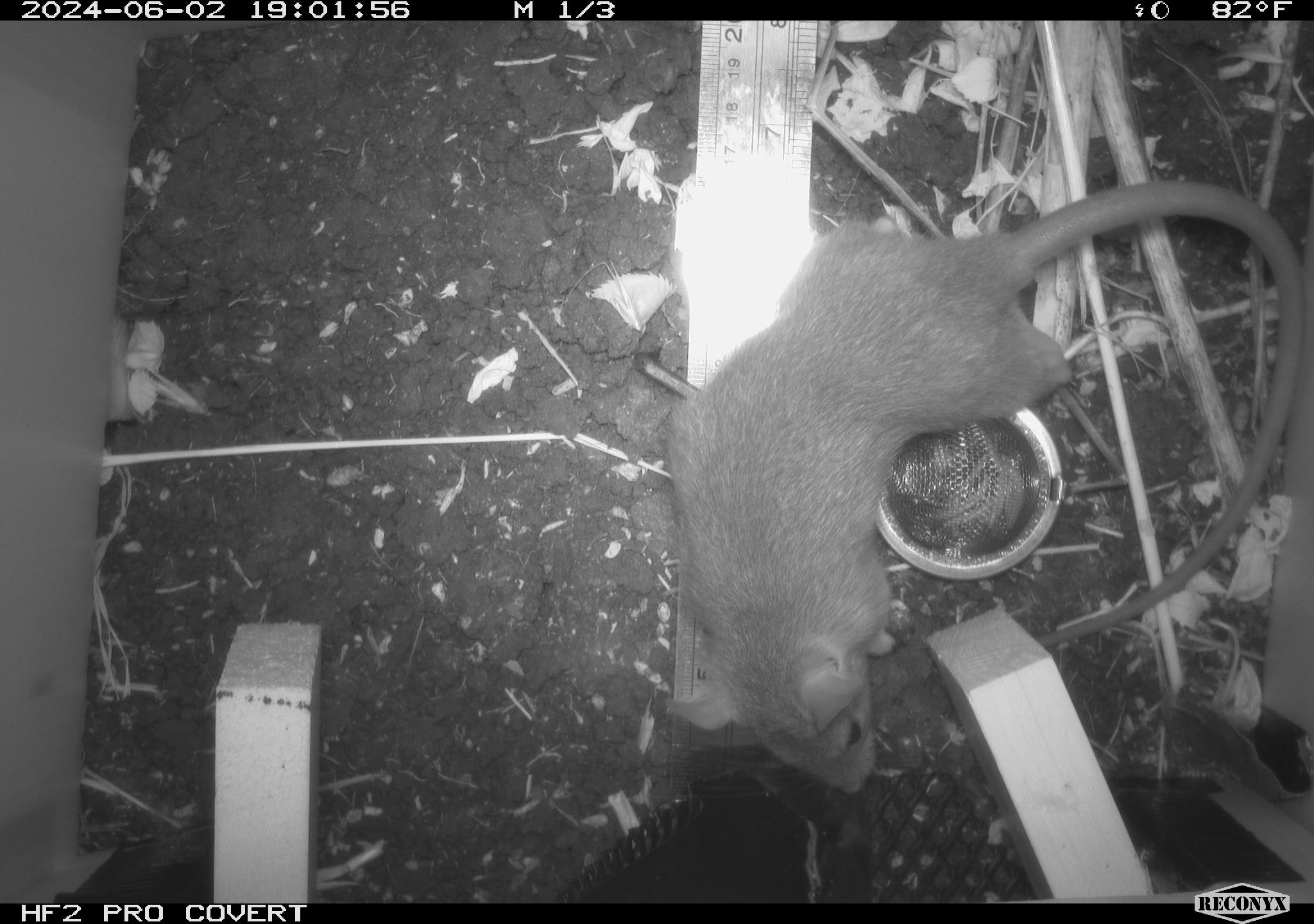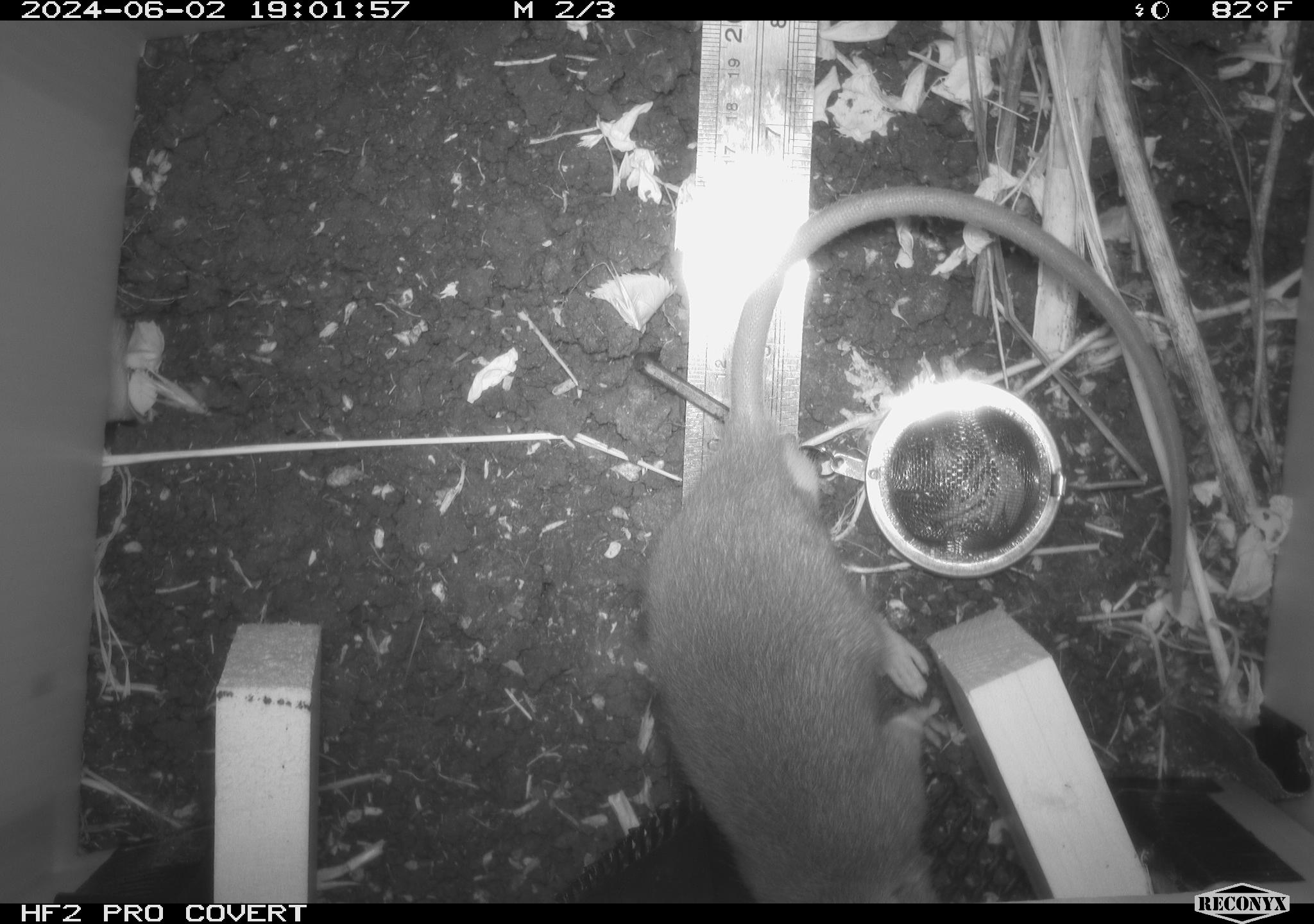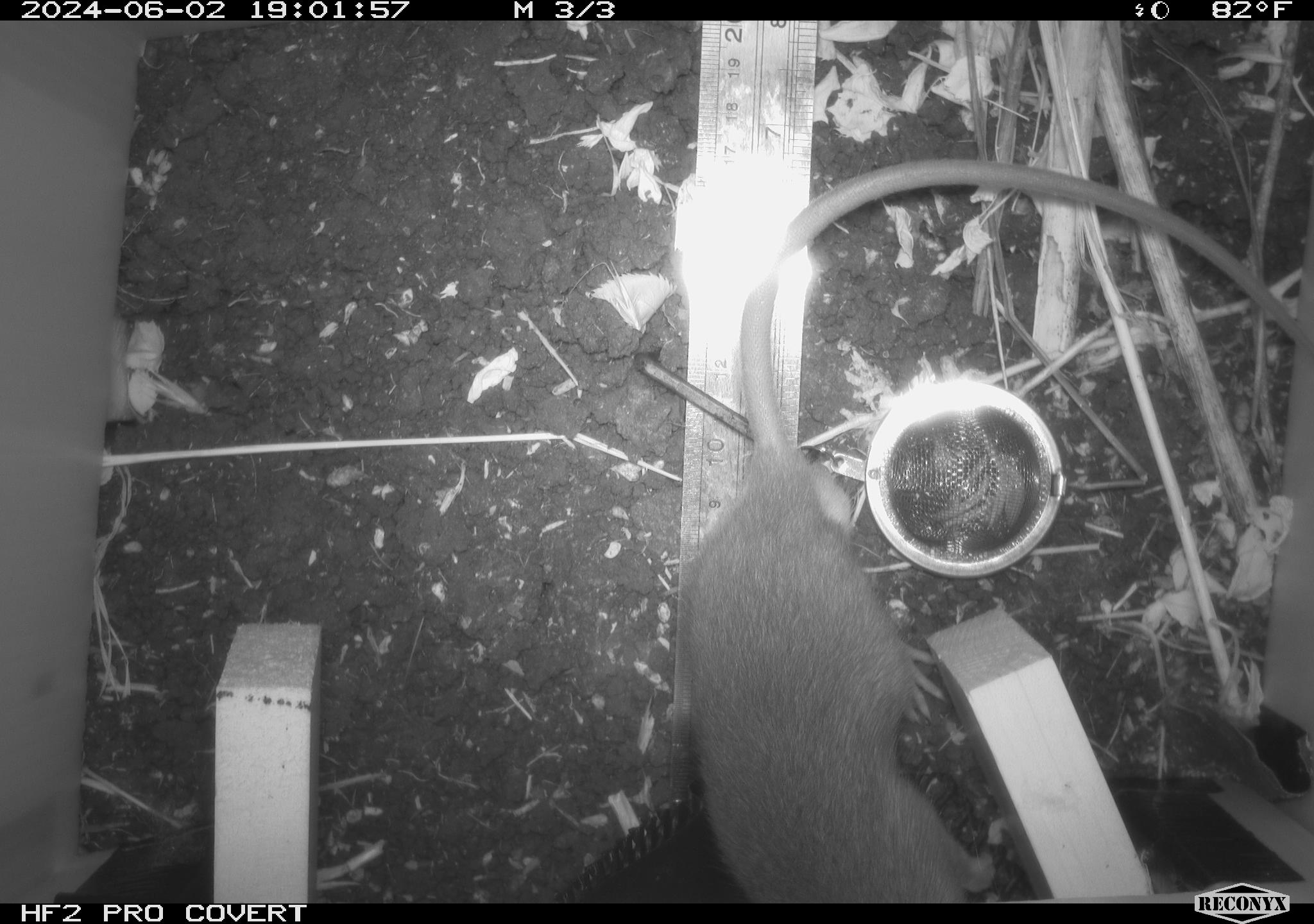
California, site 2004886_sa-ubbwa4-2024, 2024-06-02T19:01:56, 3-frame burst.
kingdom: Animalia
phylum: Chordata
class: Mammalia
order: Rodentia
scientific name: Rodentia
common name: woodrat or rat or mouse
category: woodrat or rat or mouse species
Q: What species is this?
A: Woodrat or rat or mouse species (woodrat or rat or mouse) (Rodentia).